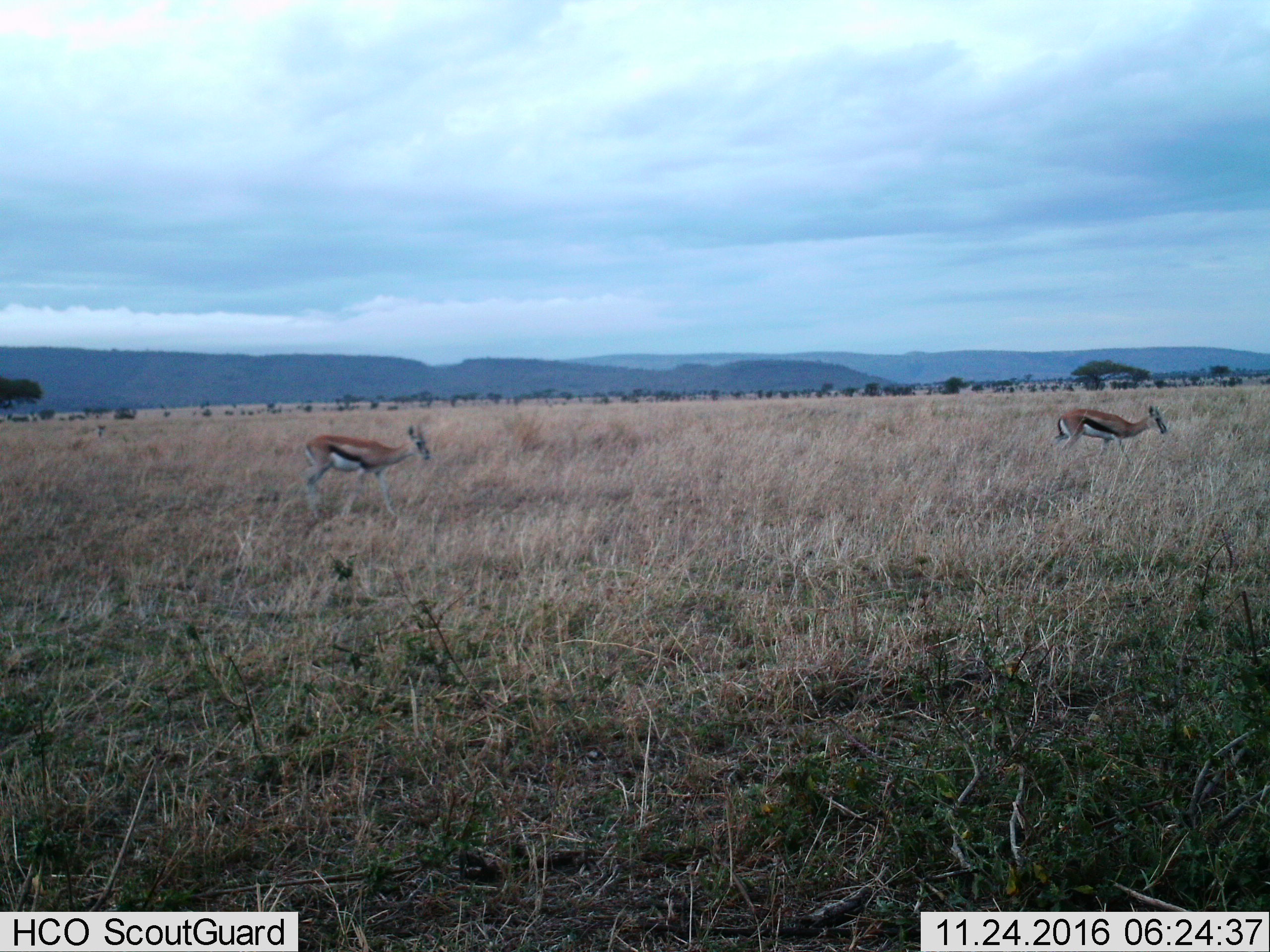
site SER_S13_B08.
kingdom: Animalia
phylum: Chordata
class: Mammalia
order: Artiodactyla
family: Bovidae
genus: Eudorcas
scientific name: Eudorcas thomsonii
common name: thomson's gazelle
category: gazellethomsons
Gazellethomsons (thomson's gazelle) (Eudorcas thomsonii), count 2. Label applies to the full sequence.